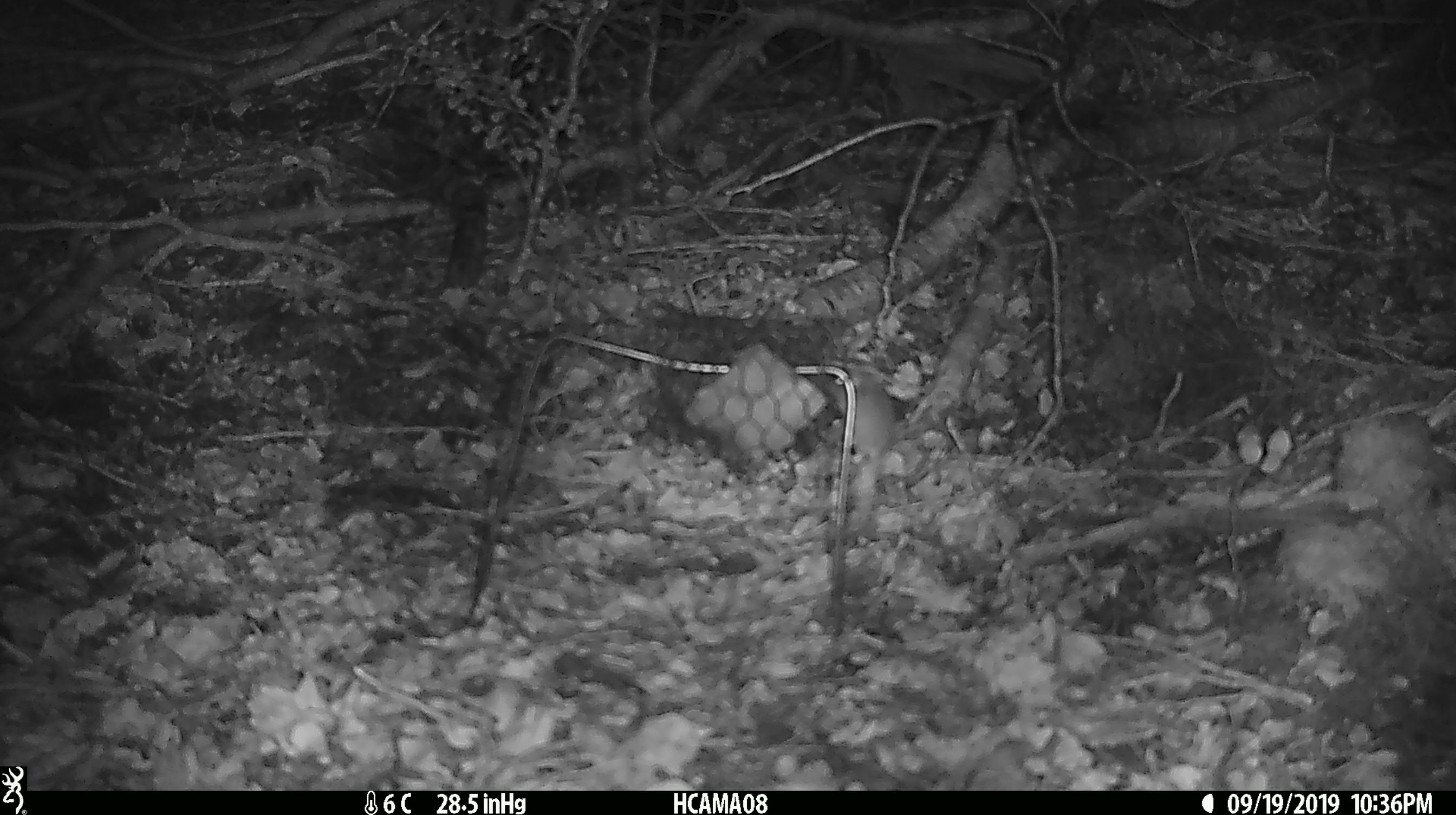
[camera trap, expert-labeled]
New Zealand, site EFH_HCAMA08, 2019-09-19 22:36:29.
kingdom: Animalia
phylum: Chordata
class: Mammalia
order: Rodentia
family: Muridae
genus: Mus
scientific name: Mus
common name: mouse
Mouse (Mus).